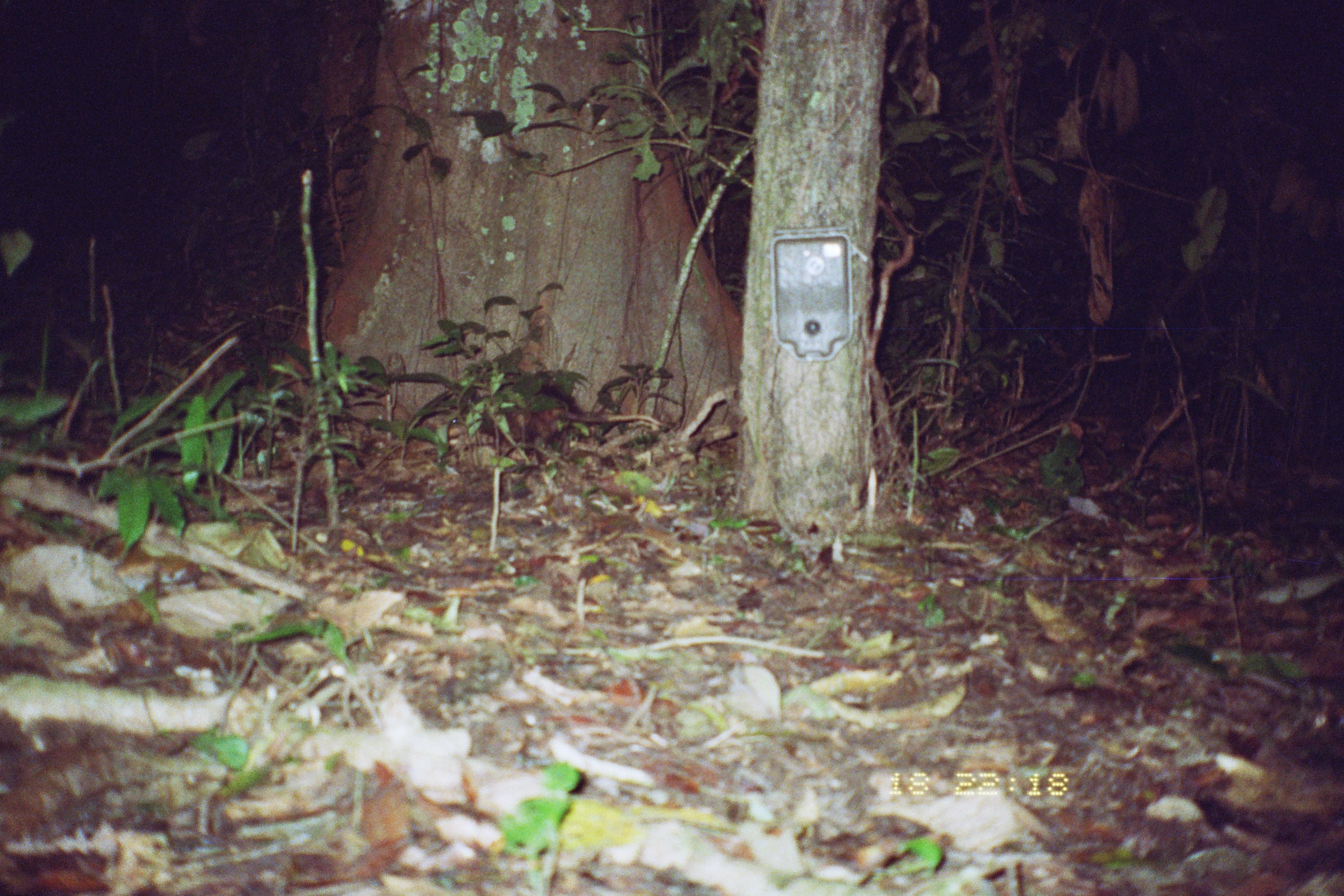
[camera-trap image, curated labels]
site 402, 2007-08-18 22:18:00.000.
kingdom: Animalia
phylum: Chordata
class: Mammalia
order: Didelphimorphia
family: Didelphidae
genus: Didelphis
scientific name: Didelphis marsupialis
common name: southern opossum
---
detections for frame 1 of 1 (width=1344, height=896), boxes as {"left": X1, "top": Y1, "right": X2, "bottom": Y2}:
didelphis marsupialis: {"left": 461, "top": 388, "right": 673, "bottom": 455}